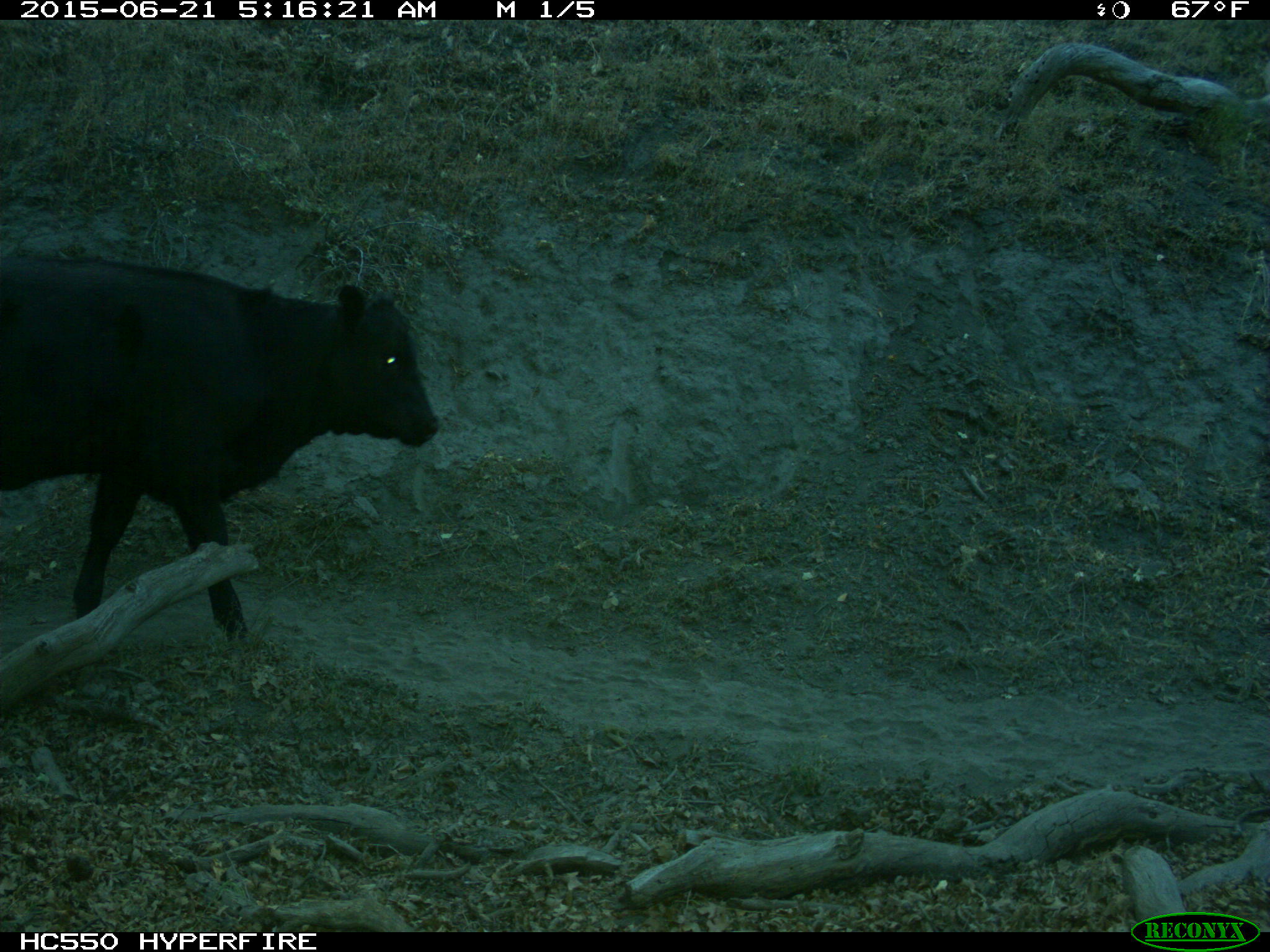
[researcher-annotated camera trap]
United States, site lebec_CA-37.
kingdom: Animalia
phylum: Chordata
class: Mammalia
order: Artiodactyla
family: Bovidae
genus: Bos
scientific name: Bos taurus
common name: domestic cow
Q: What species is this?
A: Bos taurus (domestic cow).